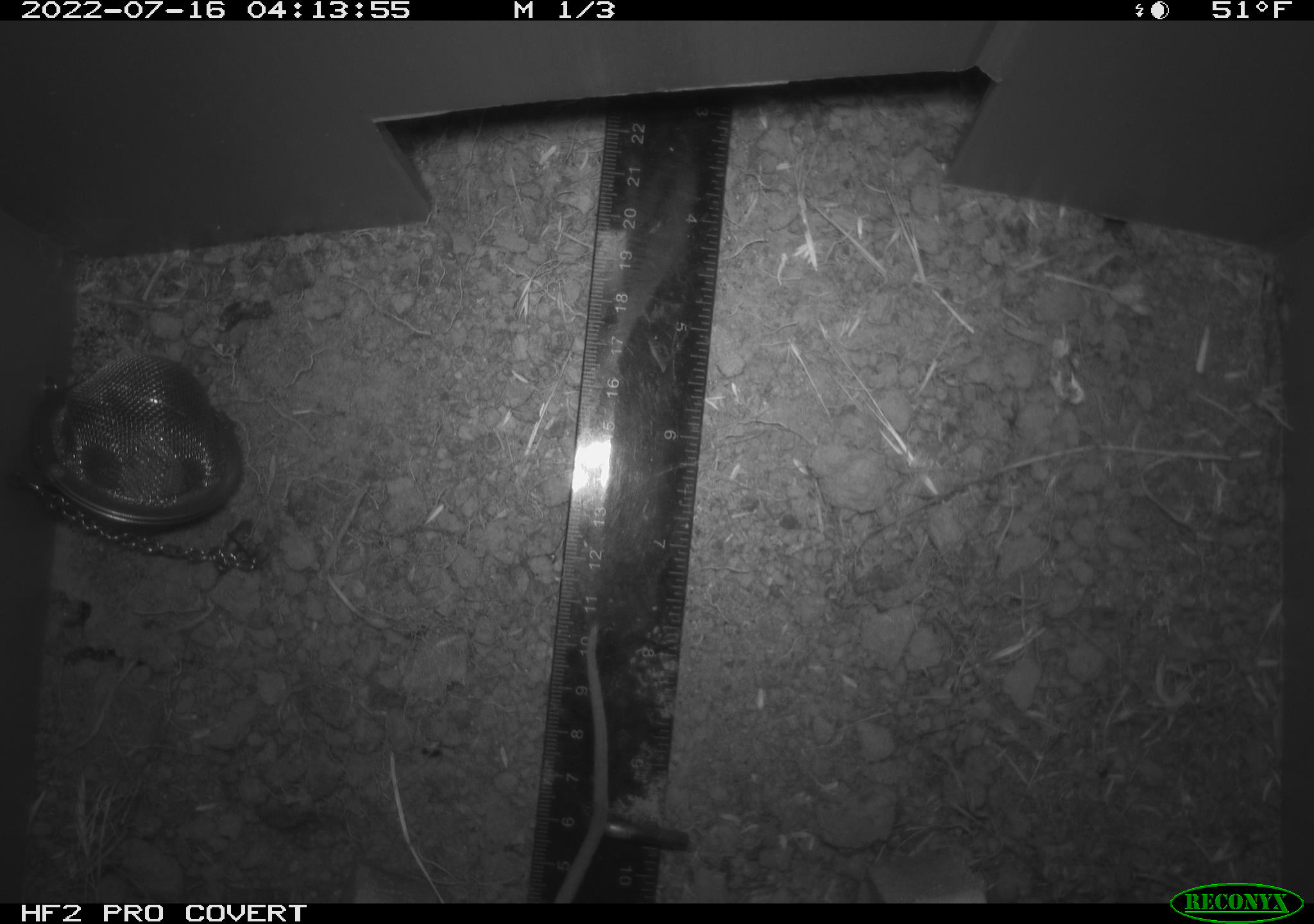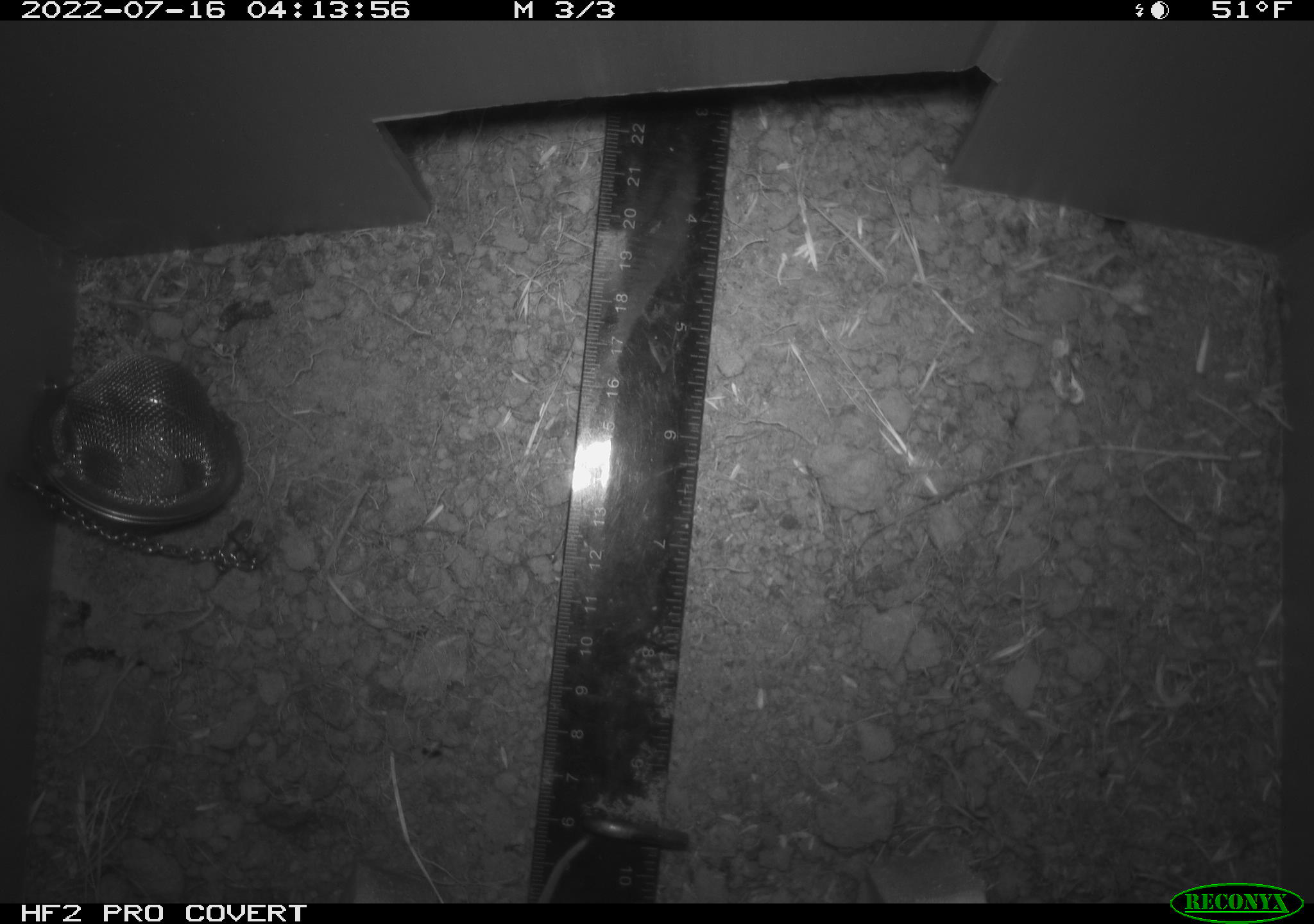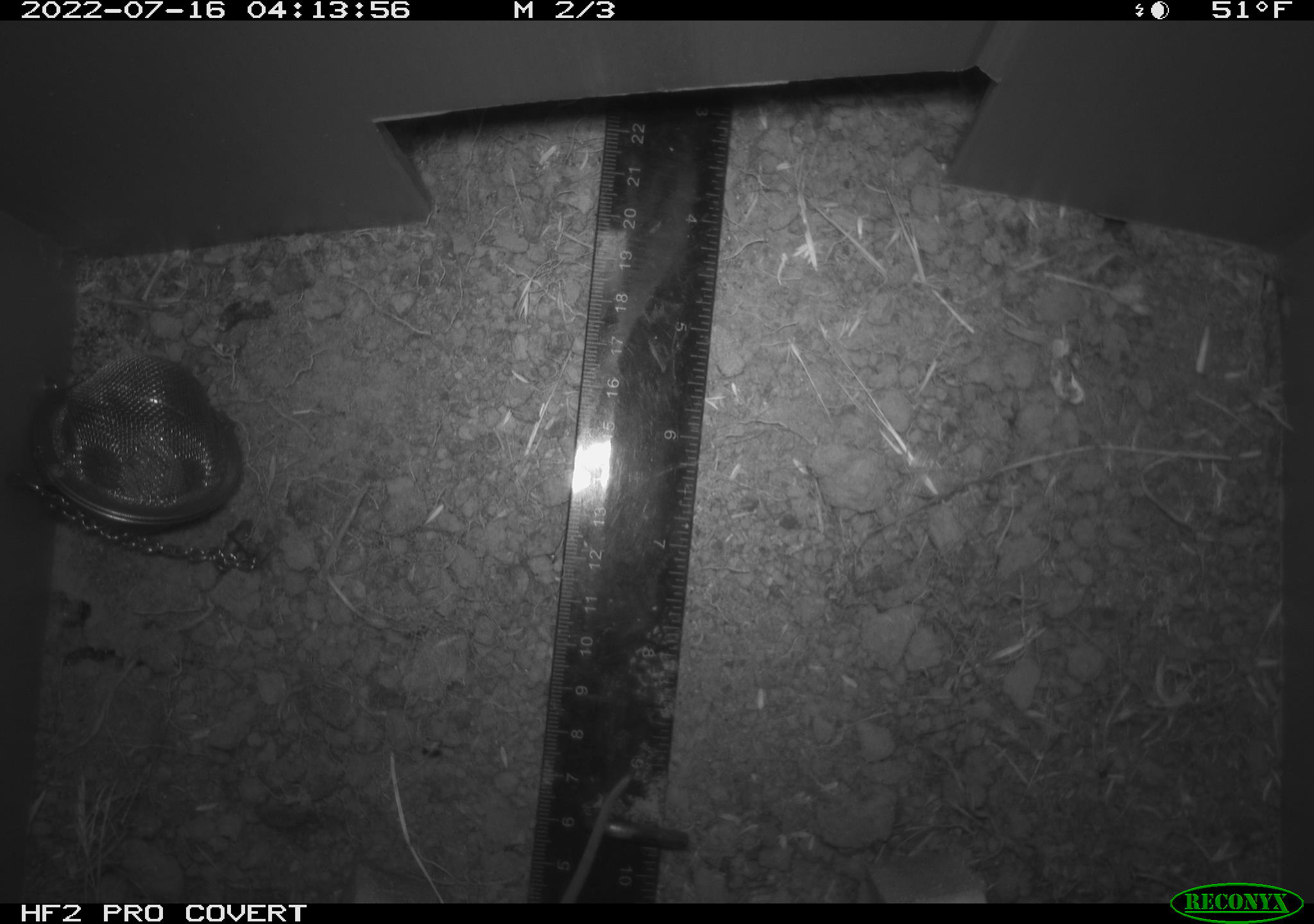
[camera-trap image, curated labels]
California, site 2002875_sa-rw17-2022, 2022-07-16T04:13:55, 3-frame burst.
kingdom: Animalia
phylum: Chordata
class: Mammalia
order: Rodentia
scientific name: Rodentia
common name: mouse species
Mouse species (Rodentia).